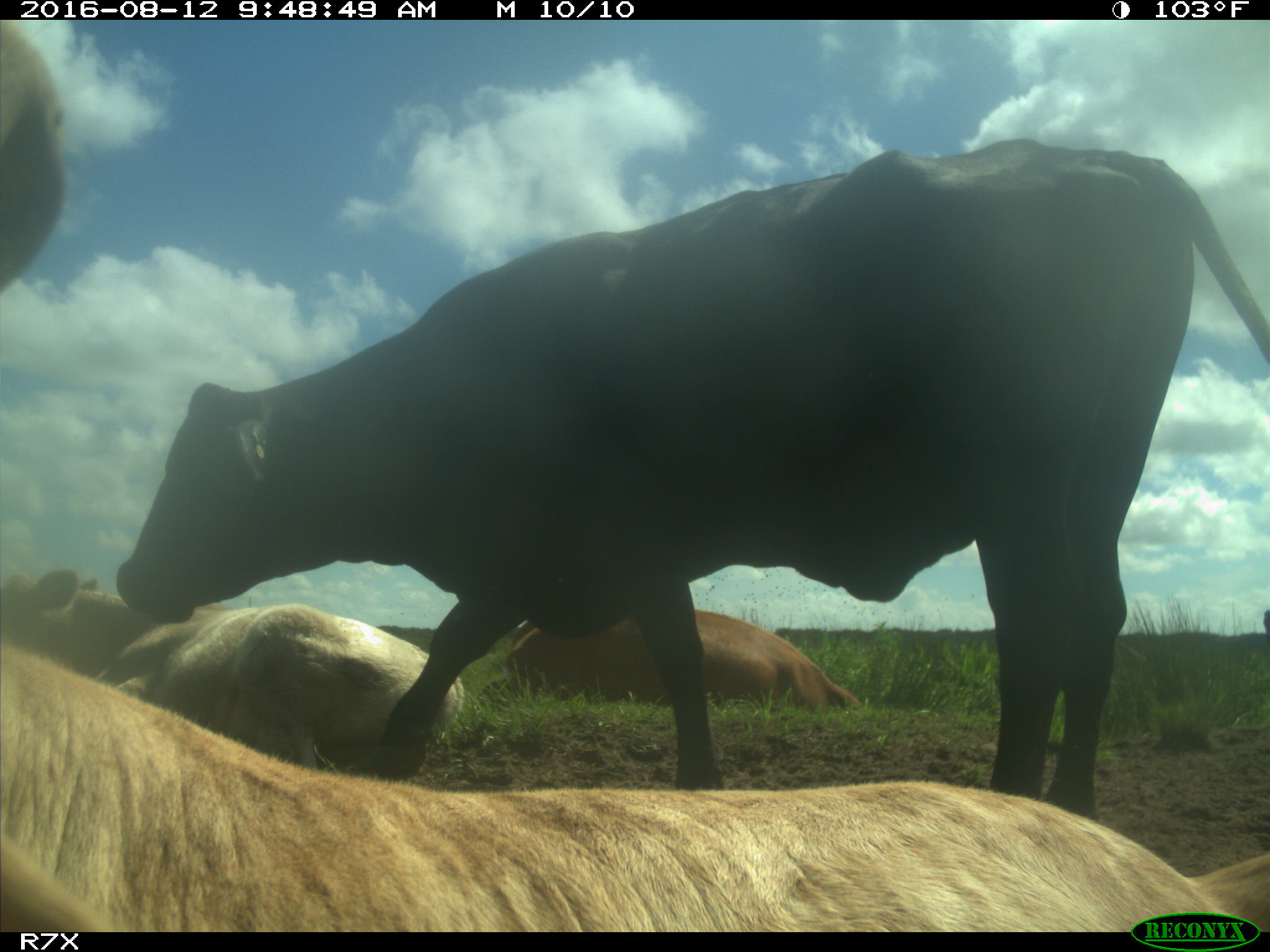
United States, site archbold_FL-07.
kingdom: Animalia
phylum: Chordata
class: Mammalia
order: Artiodactyla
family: Bovidae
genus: Bos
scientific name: Bos taurus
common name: domestic cow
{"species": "Bos taurus (domestic cow)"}